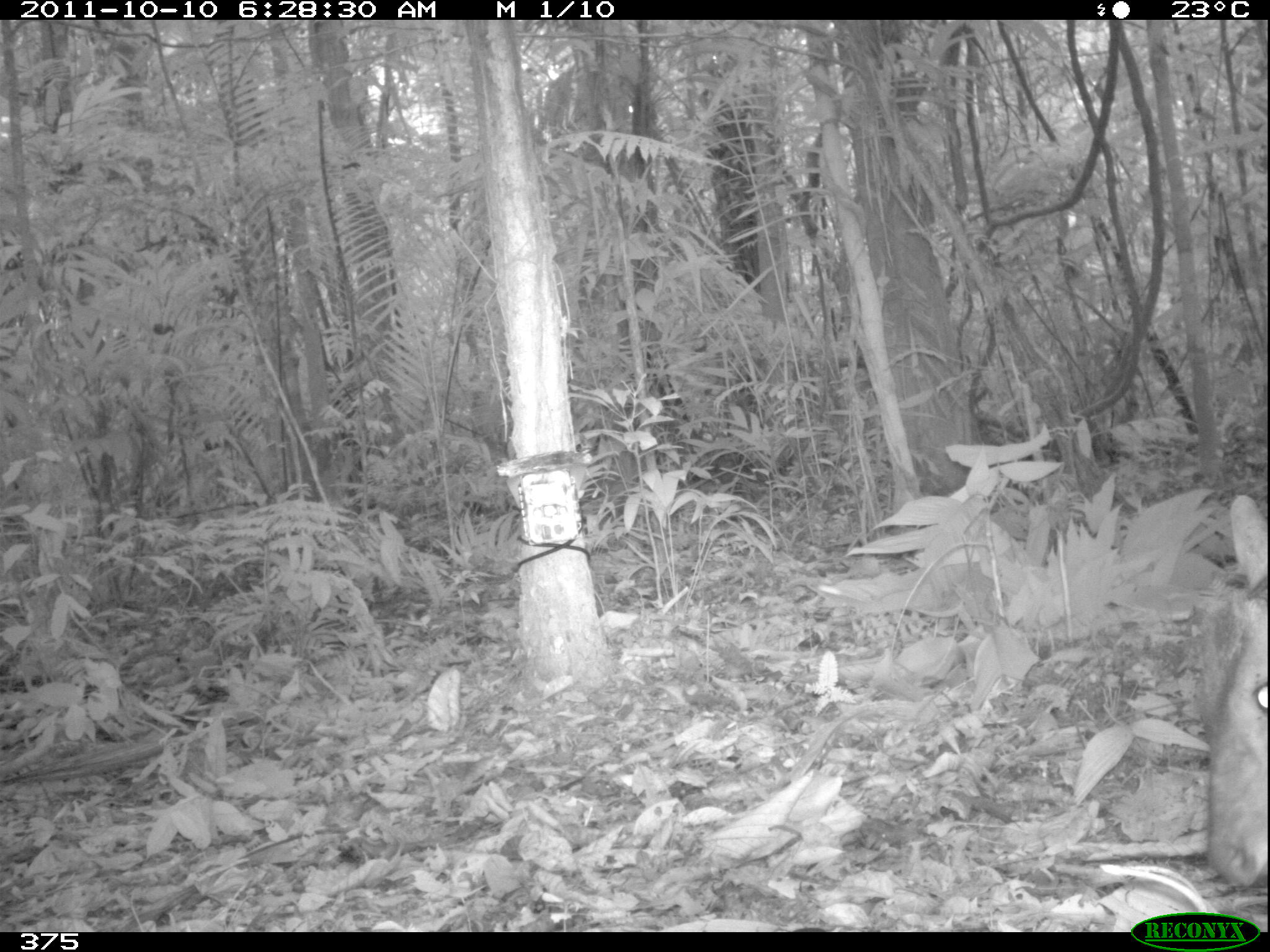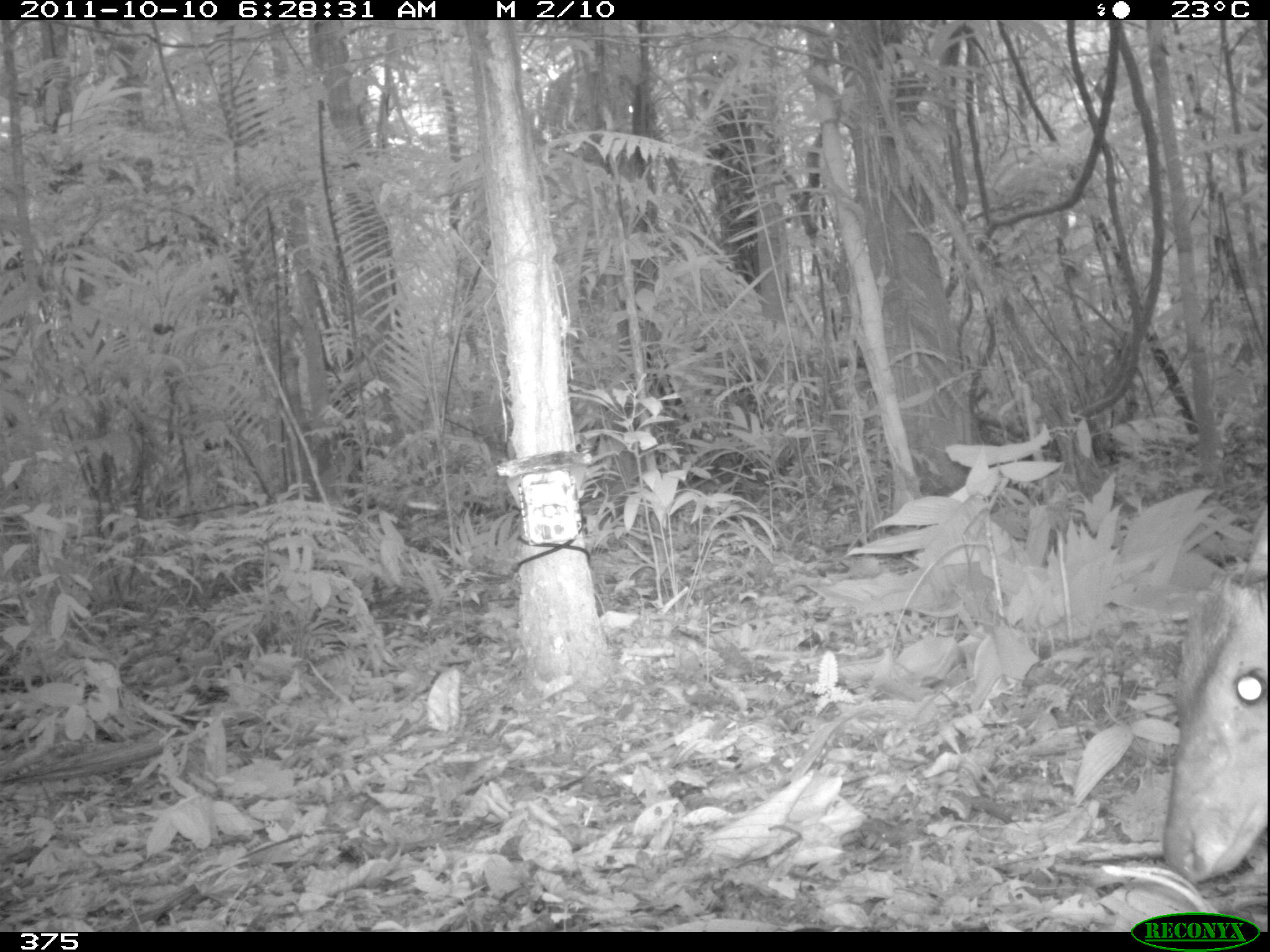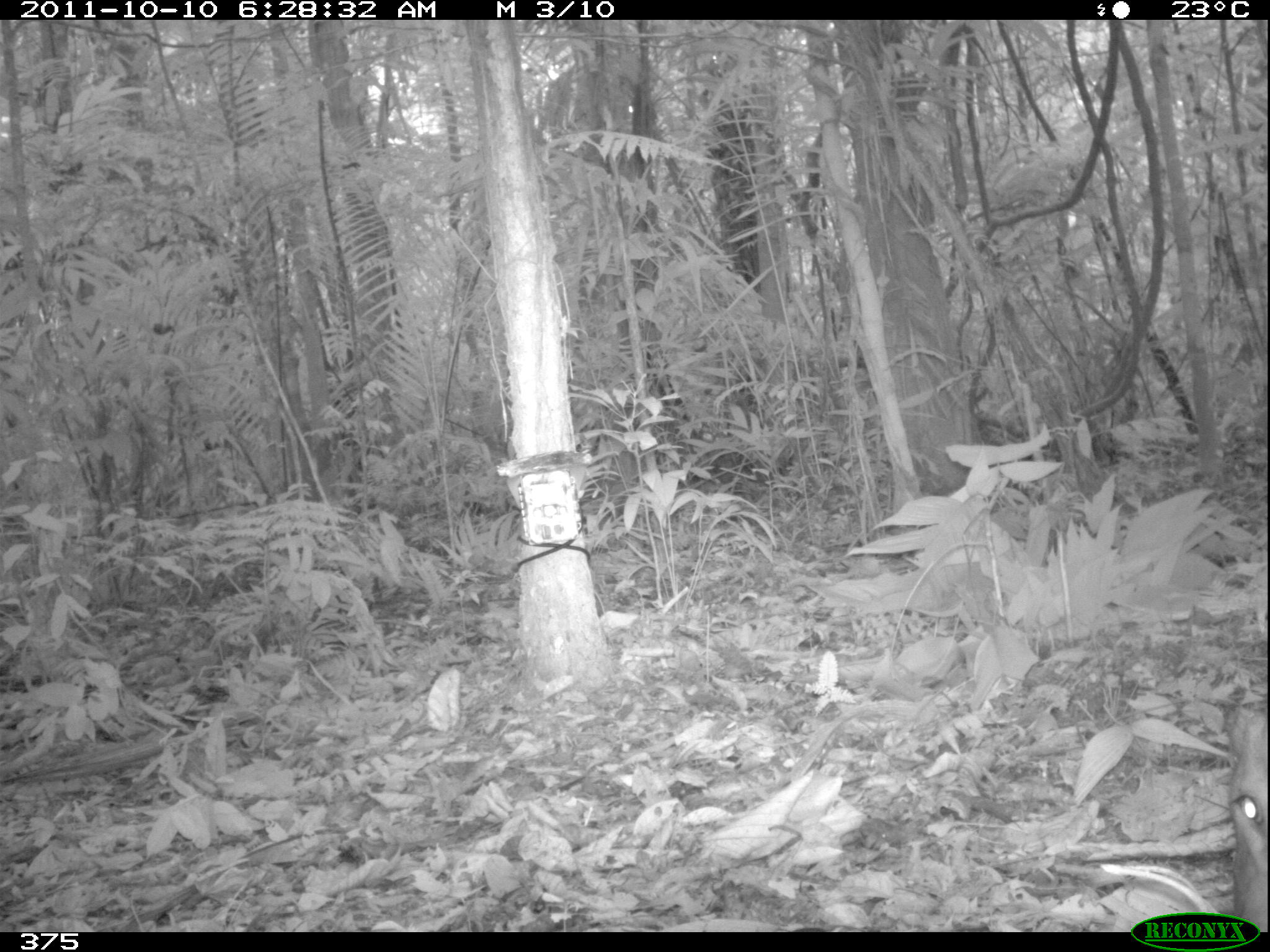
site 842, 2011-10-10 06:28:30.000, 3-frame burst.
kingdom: Animalia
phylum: Chordata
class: Mammalia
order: Artiodactyla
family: Cervidae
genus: Mazama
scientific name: Mazama americana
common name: red brocket